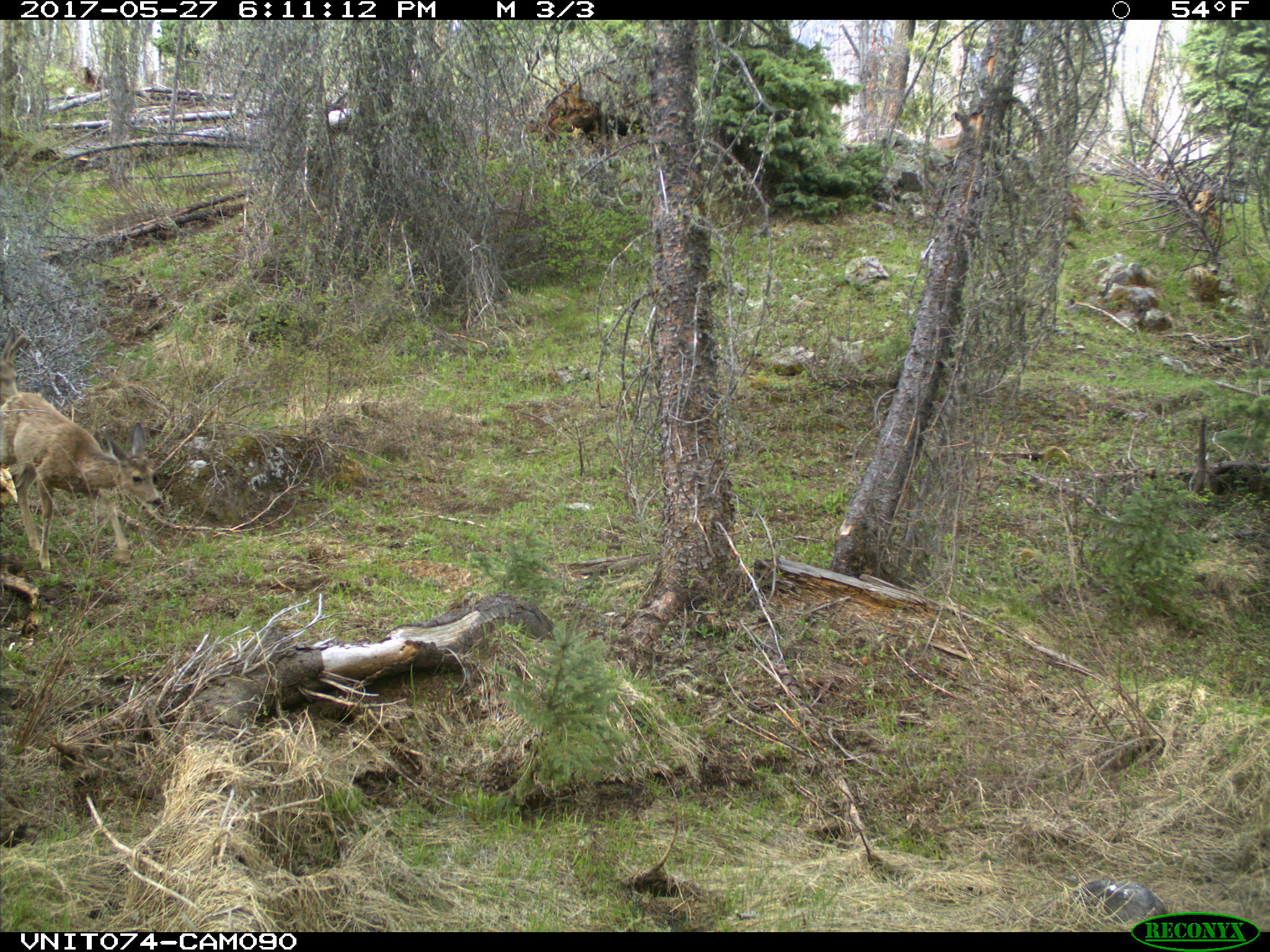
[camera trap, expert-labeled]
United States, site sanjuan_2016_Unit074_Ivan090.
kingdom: Animalia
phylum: Chordata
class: Mammalia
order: Artiodactyla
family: Cervidae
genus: Odocoileus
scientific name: Odocoileus hemionus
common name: mule deer